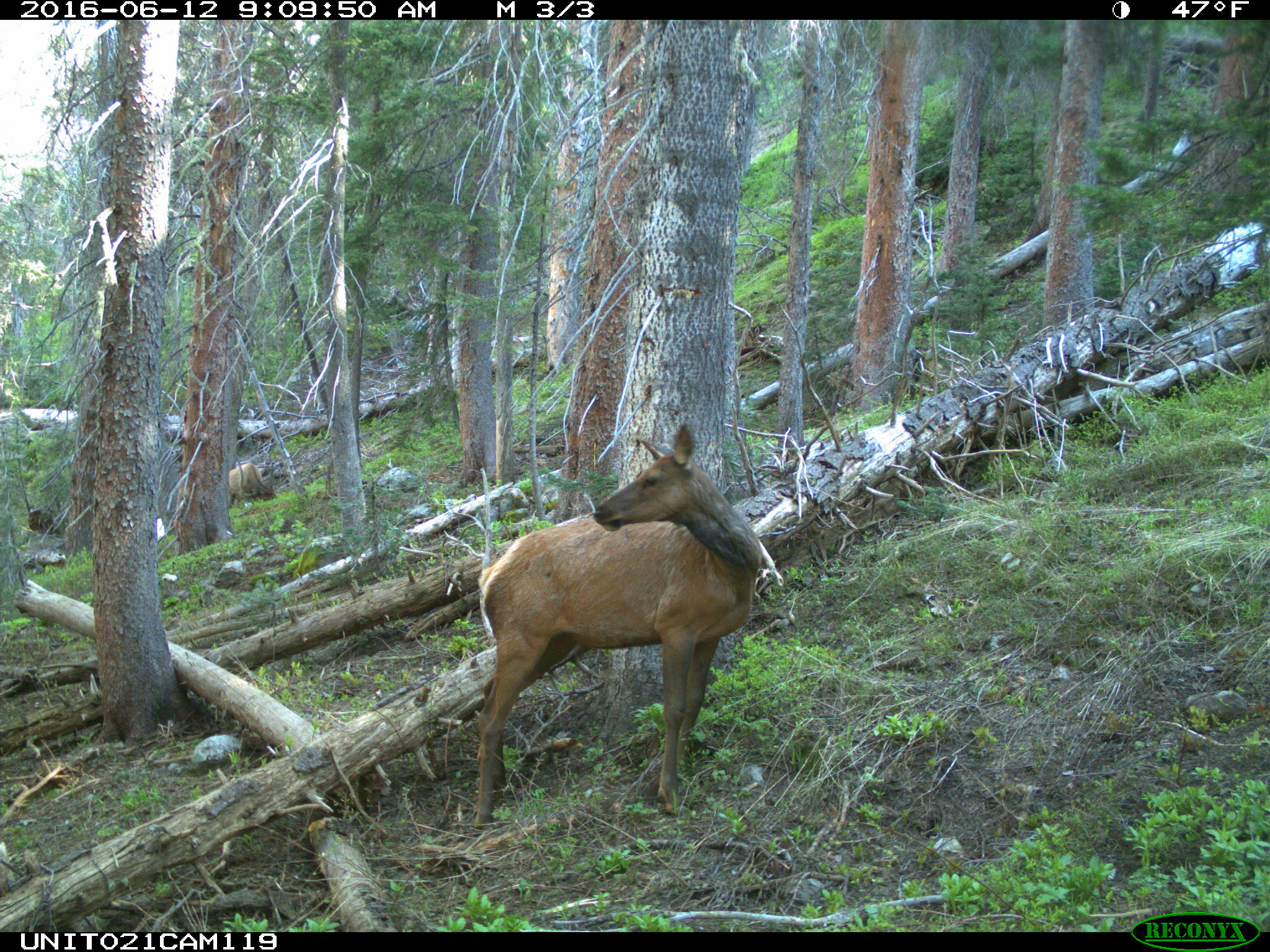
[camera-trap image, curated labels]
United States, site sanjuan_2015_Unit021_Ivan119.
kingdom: Animalia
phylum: Chordata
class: Mammalia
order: Artiodactyla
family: Cervidae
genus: Cervus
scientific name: Cervus elaphus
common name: red deer